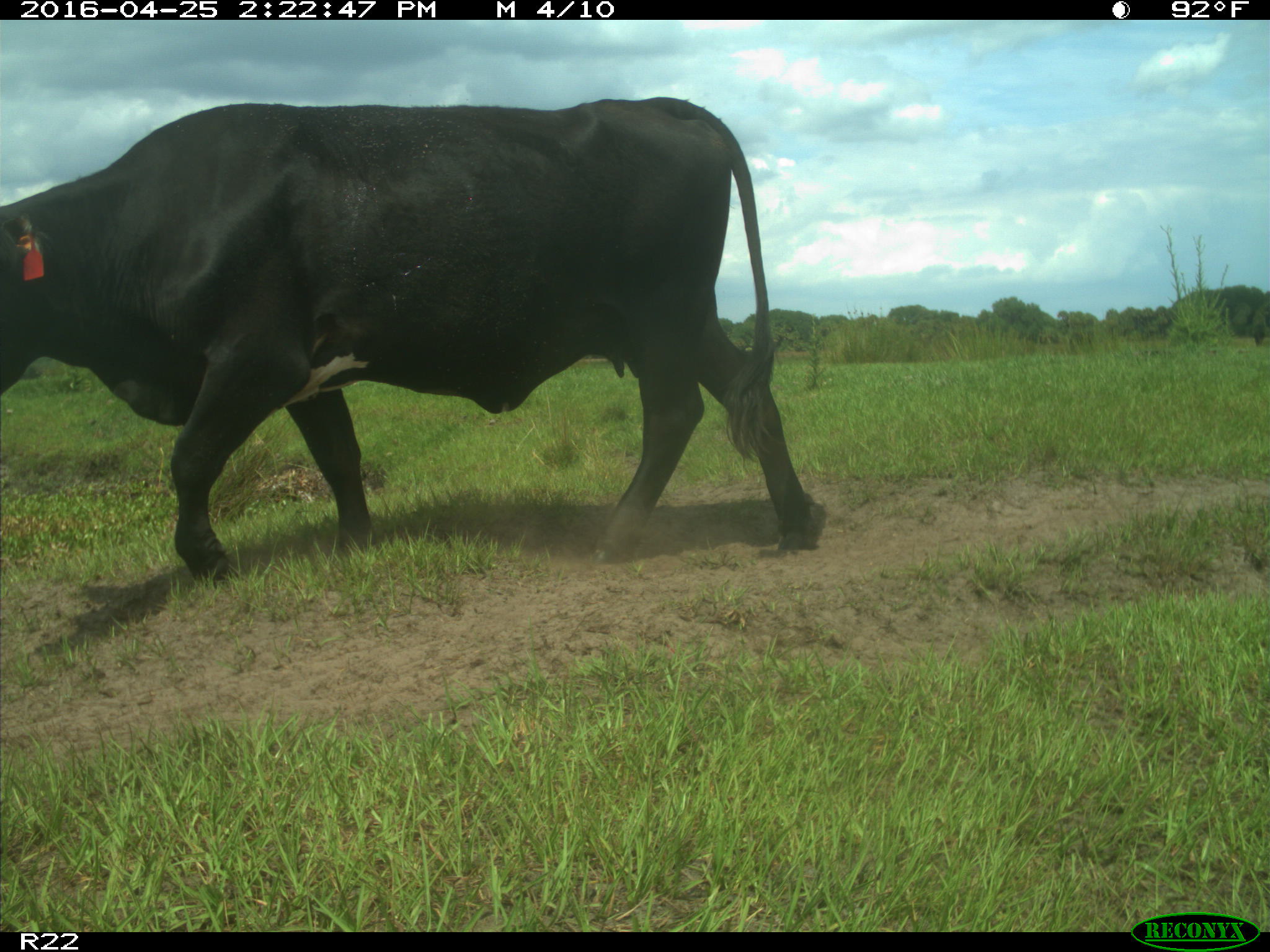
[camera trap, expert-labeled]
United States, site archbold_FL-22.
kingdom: Animalia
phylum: Chordata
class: Mammalia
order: Artiodactyla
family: Bovidae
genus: Bos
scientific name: Bos taurus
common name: domestic cow